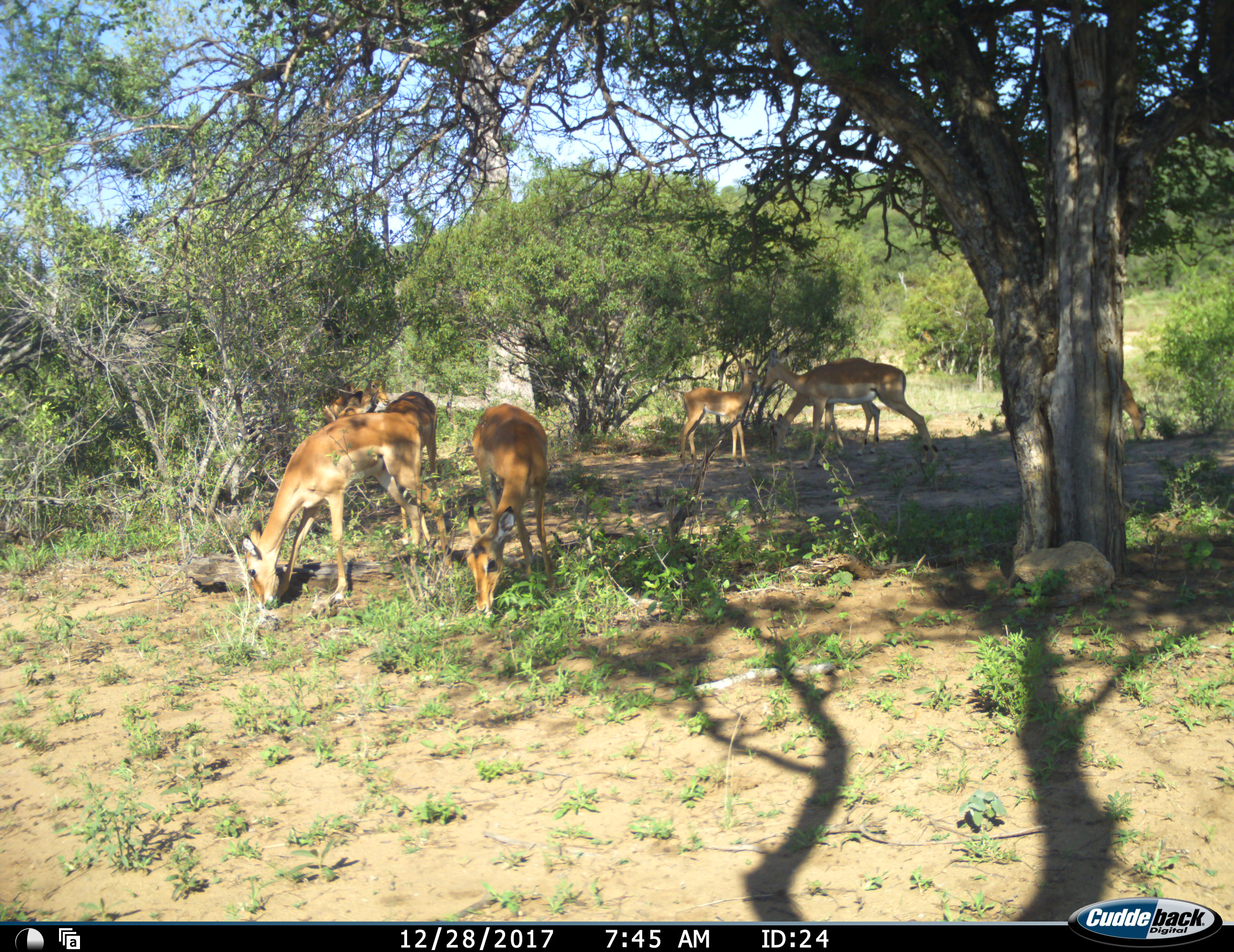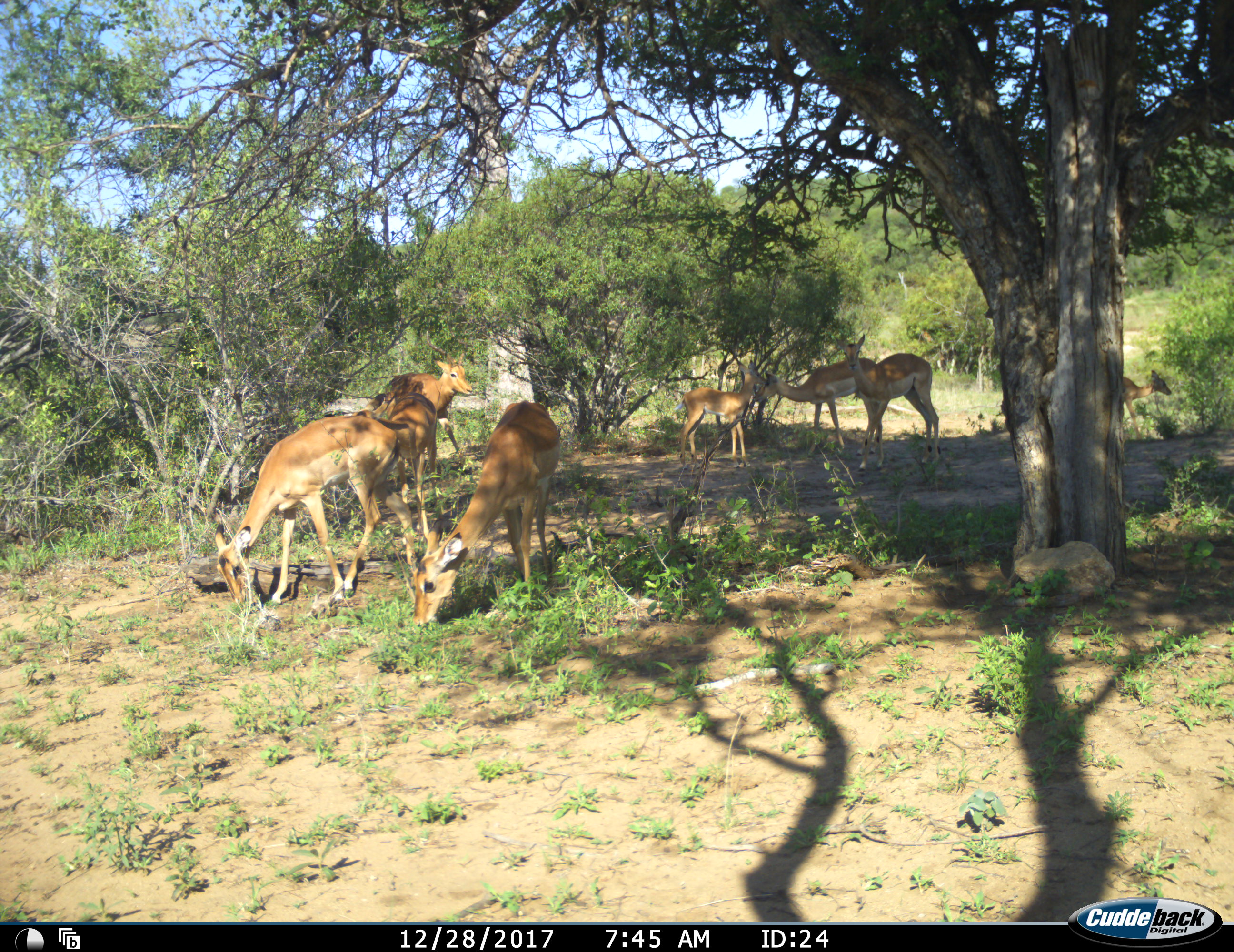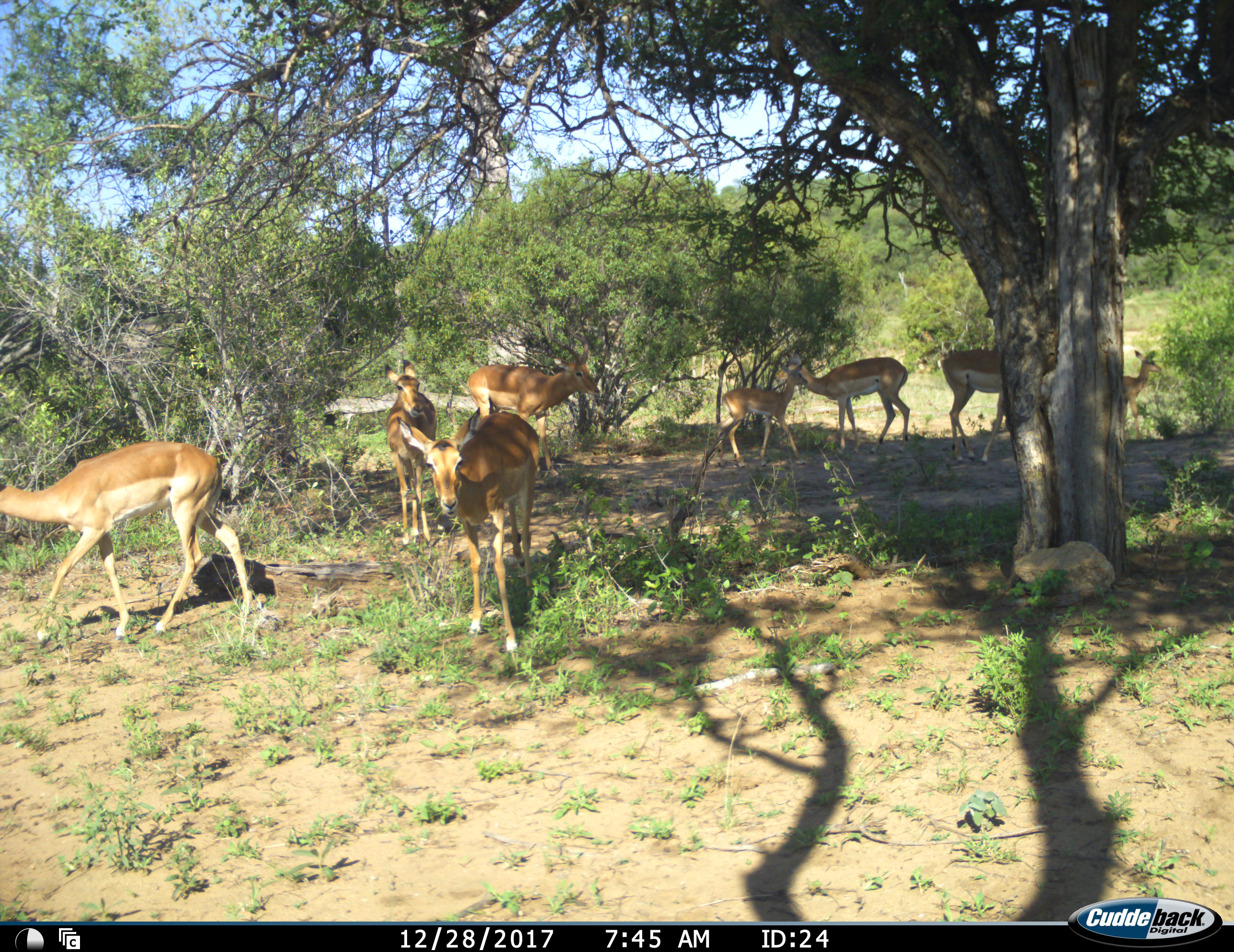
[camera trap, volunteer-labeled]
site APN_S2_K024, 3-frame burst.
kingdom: Animalia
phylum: Chordata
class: Mammalia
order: Artiodactyla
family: Bovidae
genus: Aepyceros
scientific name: Aepyceros melampus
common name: impala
Impala (Aepyceros melampus), count 7. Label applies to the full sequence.